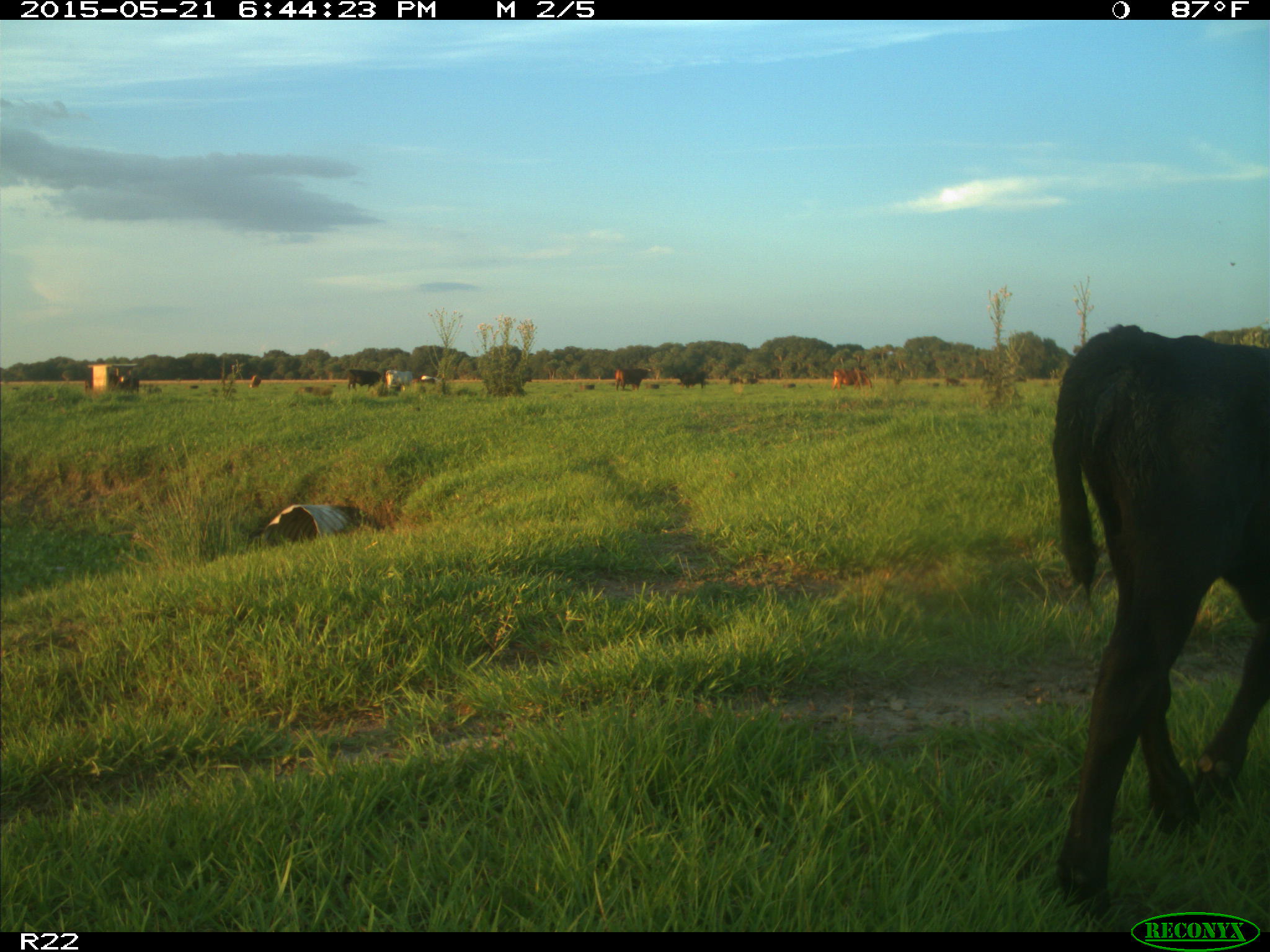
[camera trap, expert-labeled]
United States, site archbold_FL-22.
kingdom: Animalia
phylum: Chordata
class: Mammalia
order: Artiodactyla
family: Bovidae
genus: Bos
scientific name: Bos taurus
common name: domestic cow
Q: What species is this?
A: Bos taurus (domestic cow).